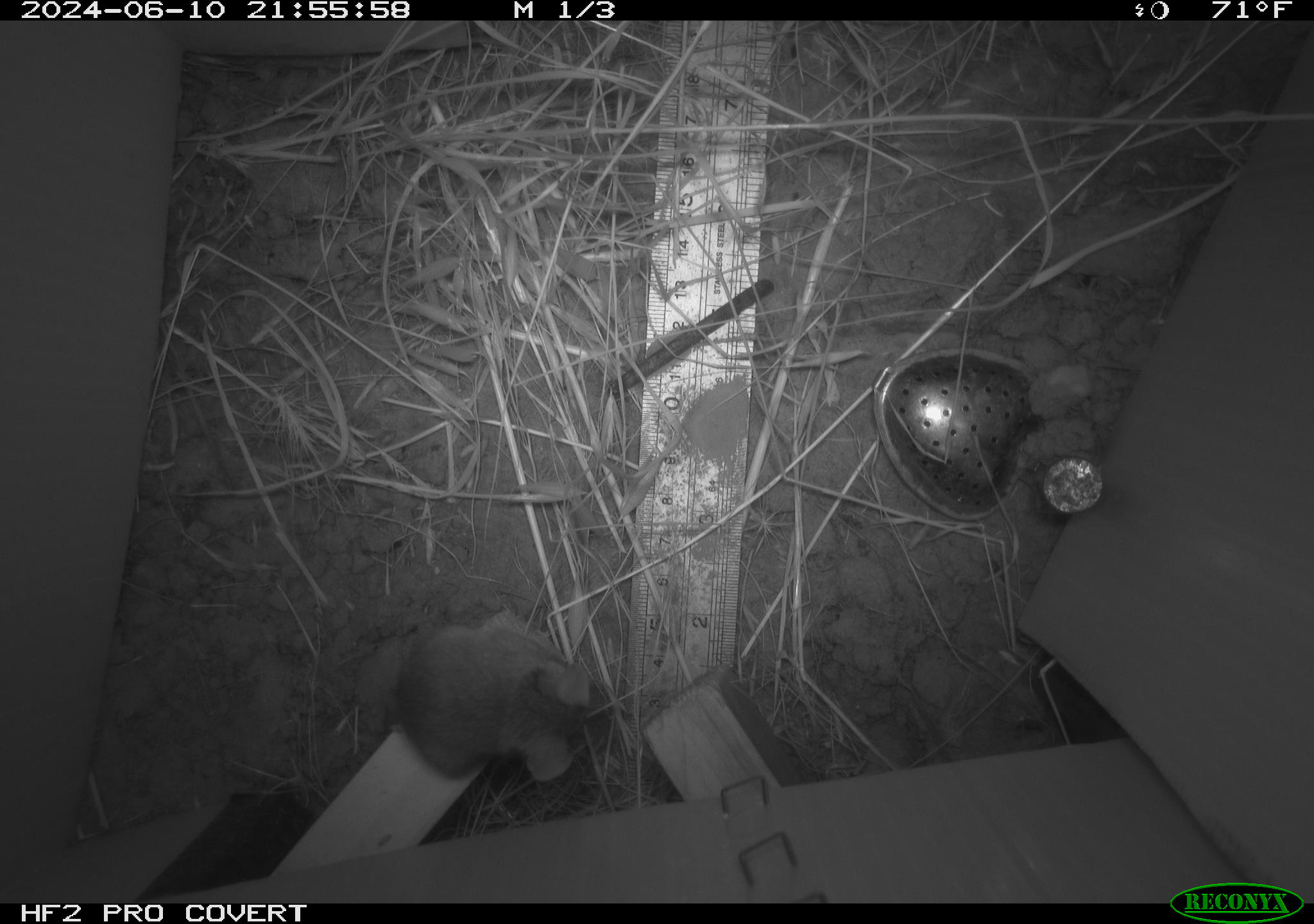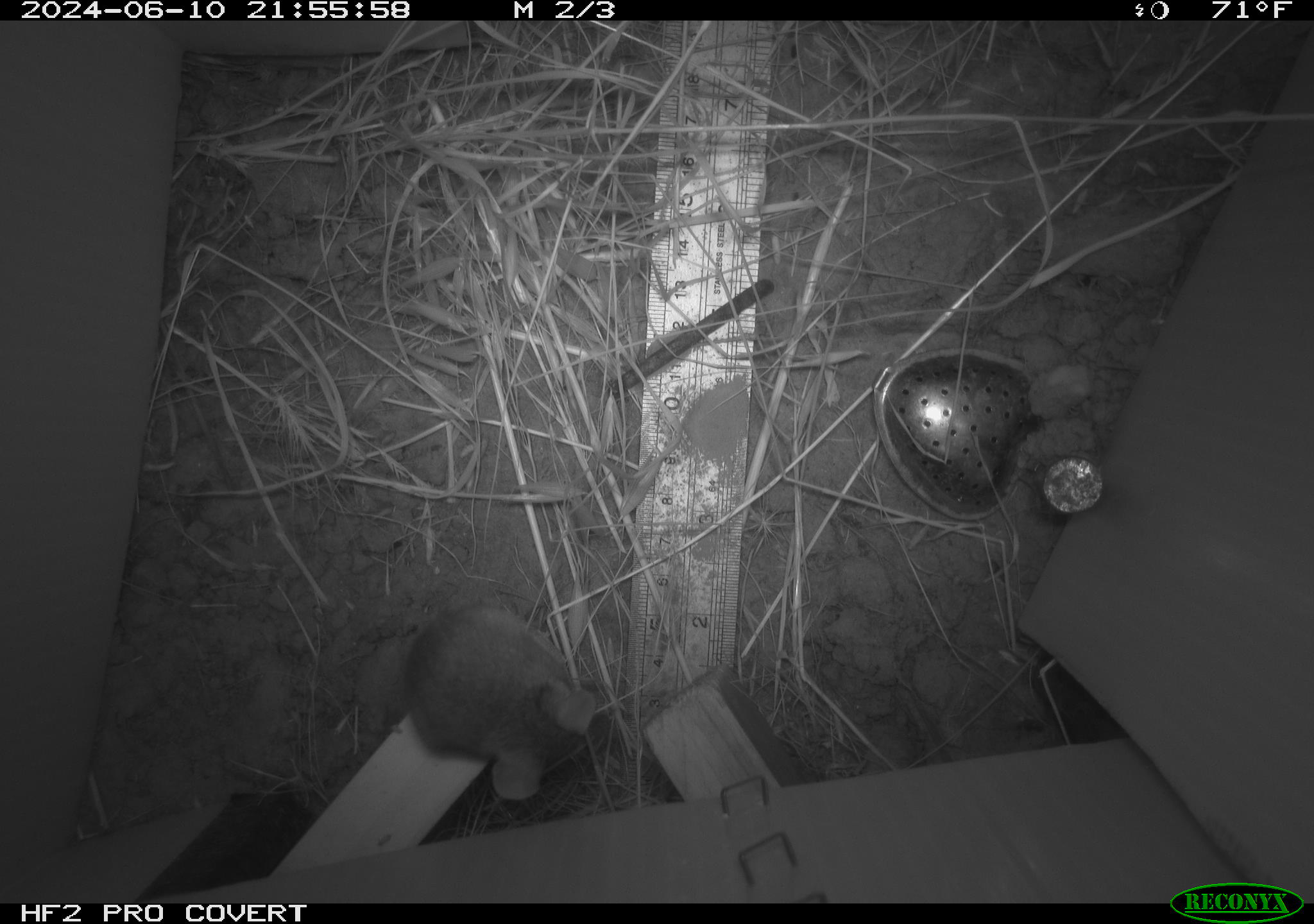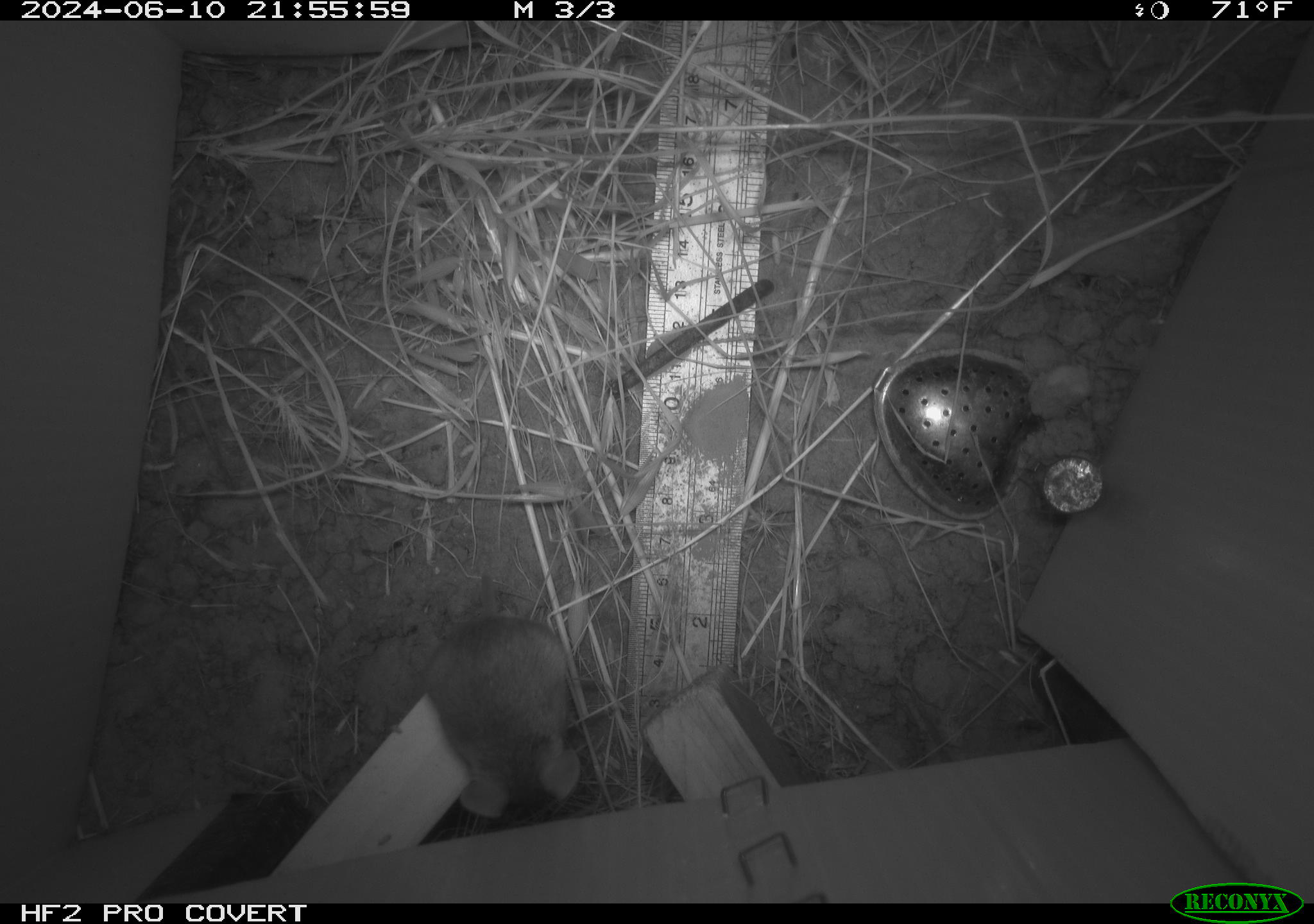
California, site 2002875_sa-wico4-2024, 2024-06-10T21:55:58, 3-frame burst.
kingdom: Animalia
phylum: Chordata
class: Mammalia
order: Rodentia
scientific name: Rodentia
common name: mouse species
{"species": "mouse species (Rodentia)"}